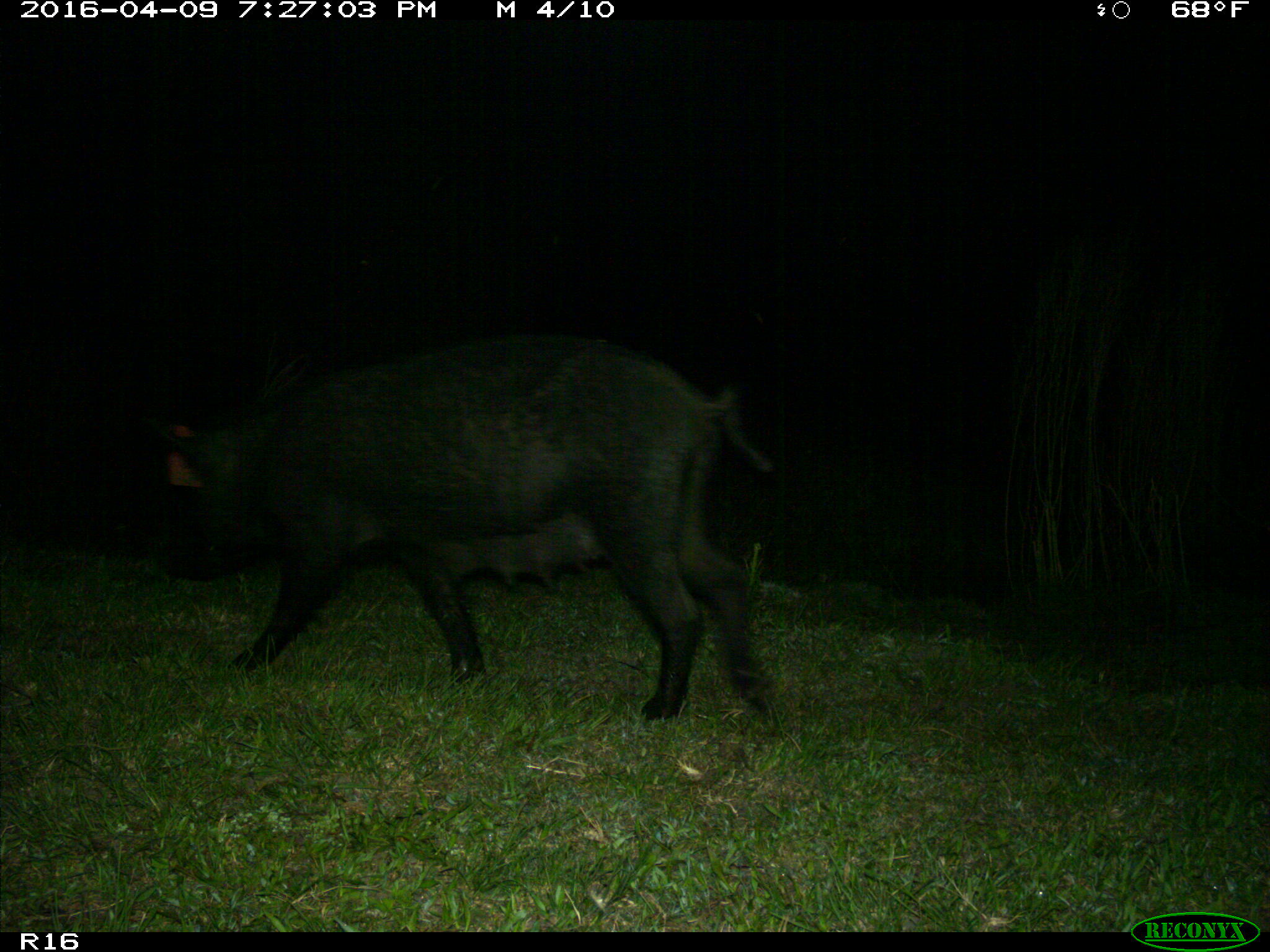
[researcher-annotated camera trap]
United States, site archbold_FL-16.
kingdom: Animalia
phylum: Chordata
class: Mammalia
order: Artiodactyla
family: Suidae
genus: Sus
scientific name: Sus scrofa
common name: wild boar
Sus scrofa (wild boar).